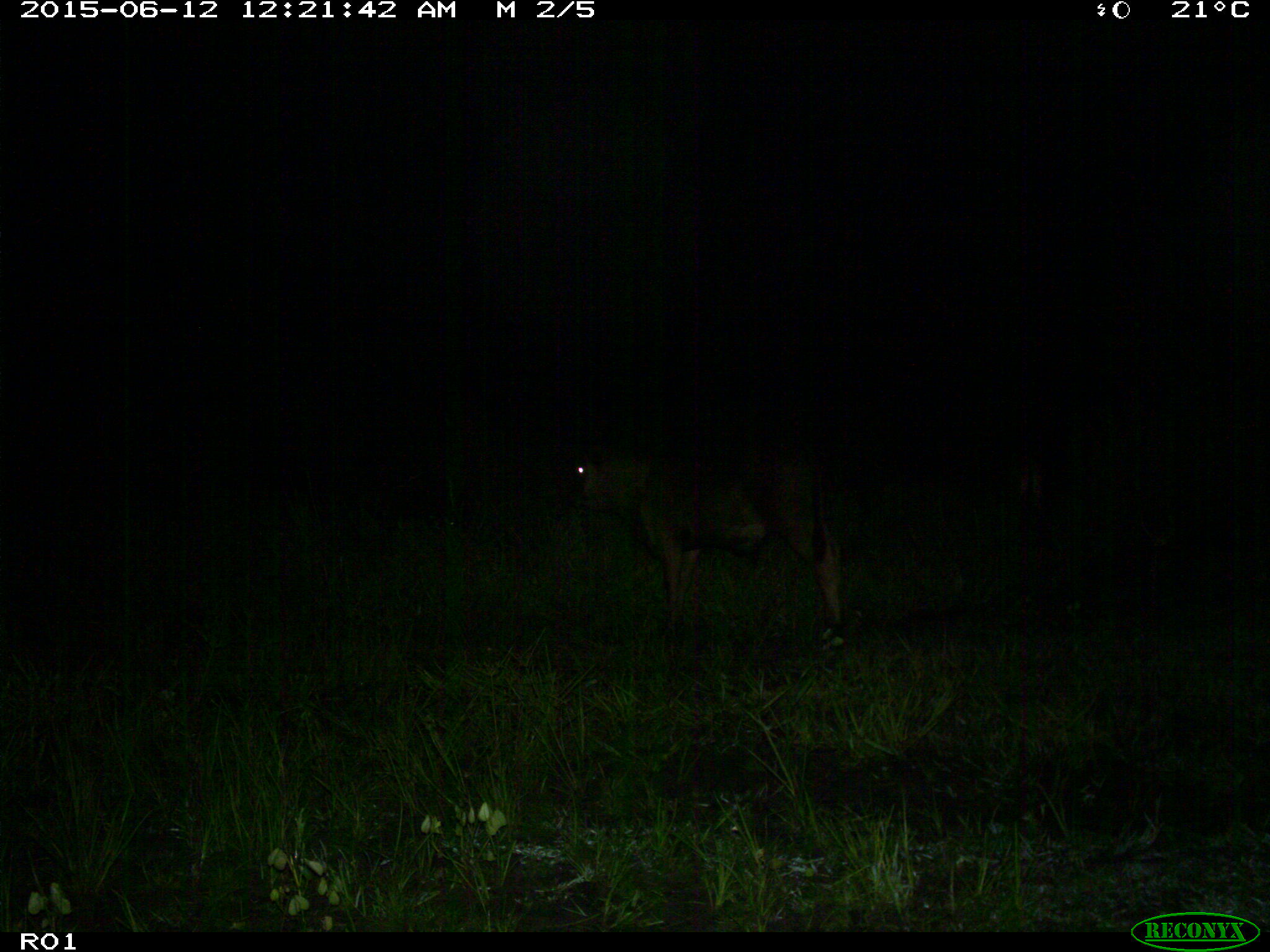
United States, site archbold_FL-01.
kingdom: Animalia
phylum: Chordata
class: Mammalia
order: Artiodactyla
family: Bovidae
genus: Bos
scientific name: Bos taurus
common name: domestic cow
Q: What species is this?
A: Bos taurus (domestic cow).